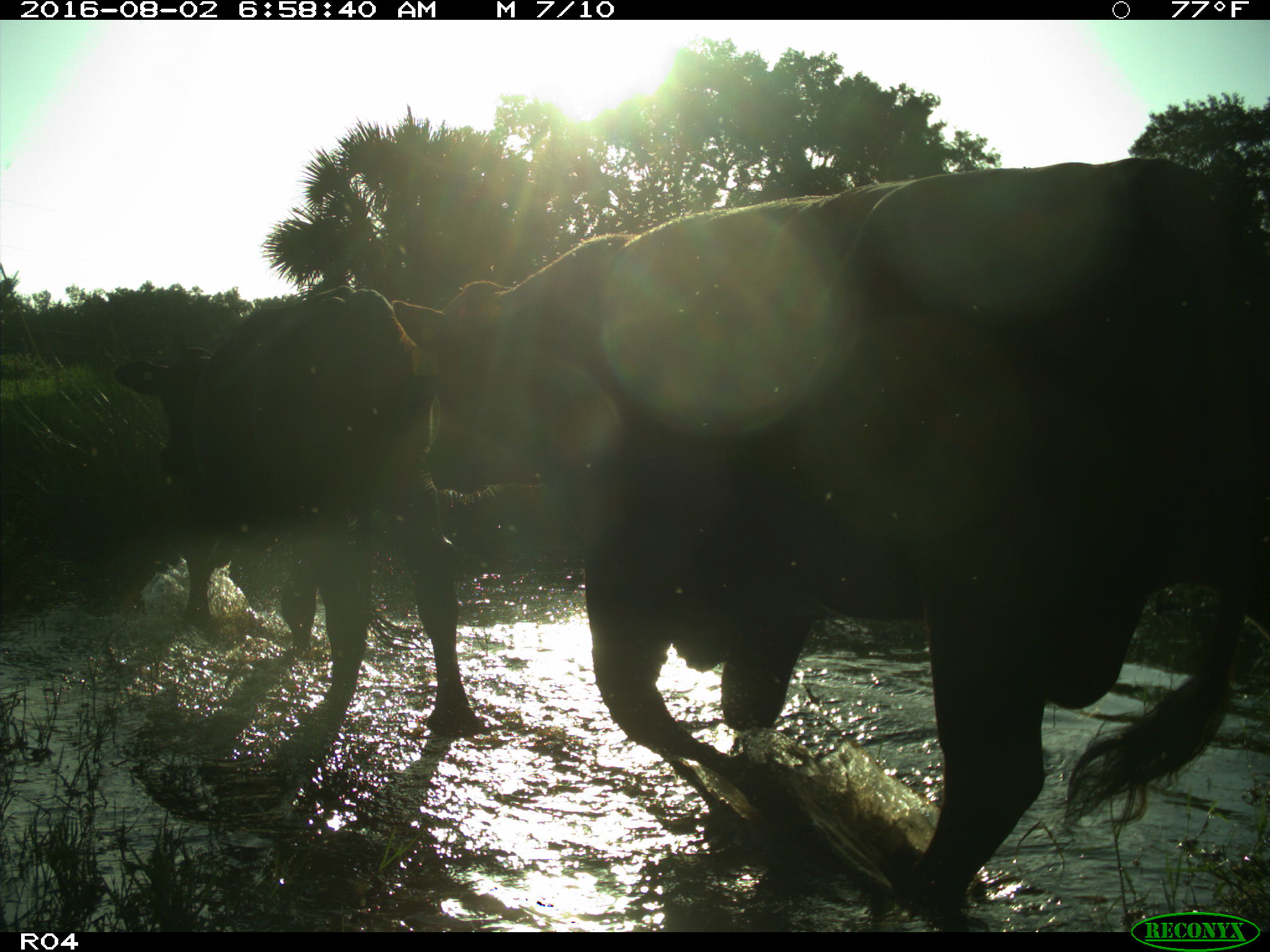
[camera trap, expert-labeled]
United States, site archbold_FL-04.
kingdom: Animalia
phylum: Chordata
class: Mammalia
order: Artiodactyla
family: Bovidae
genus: Bos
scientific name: Bos taurus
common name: domestic cow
Bos taurus (domestic cow).